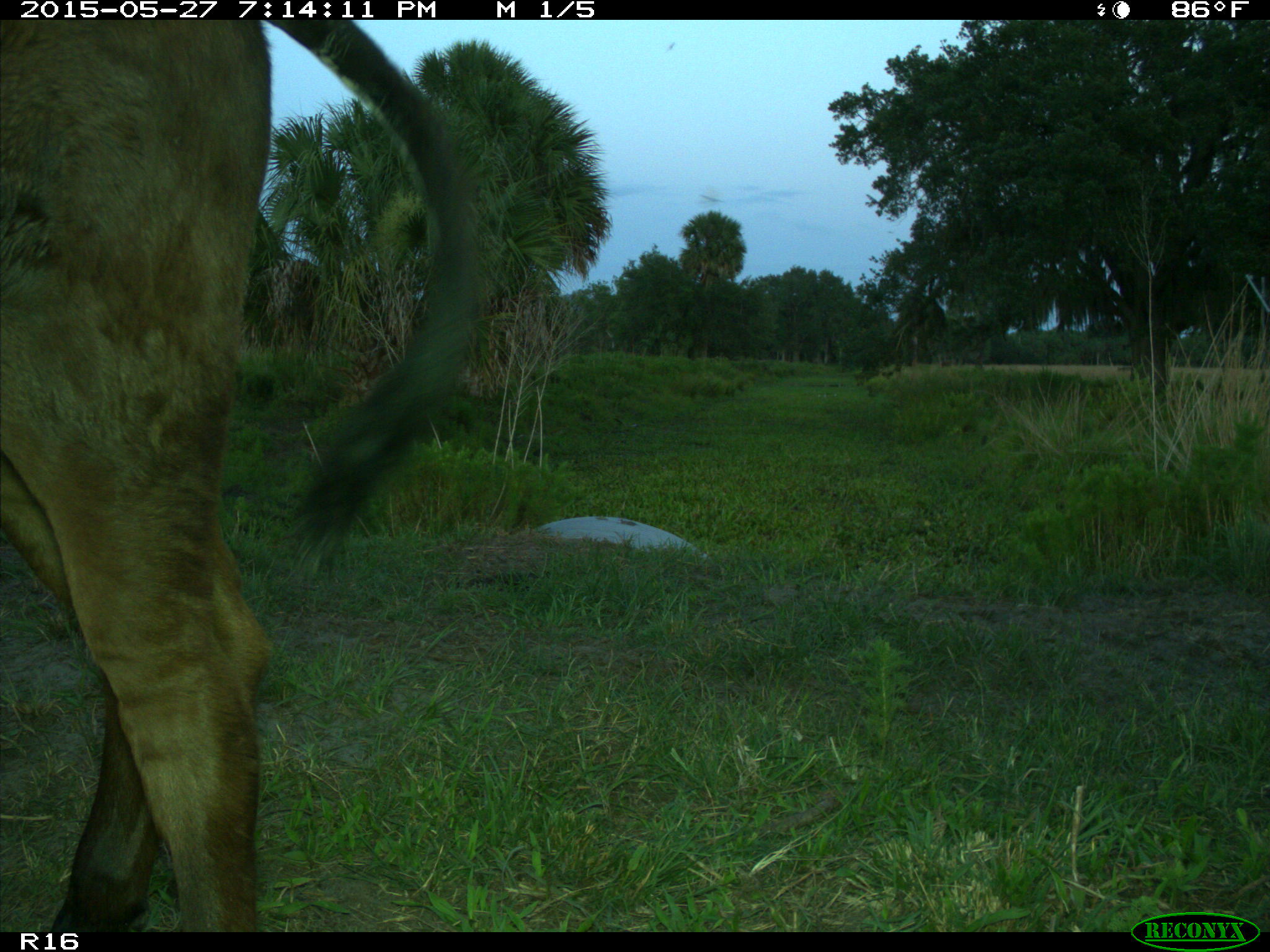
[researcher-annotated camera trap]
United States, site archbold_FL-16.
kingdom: Animalia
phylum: Chordata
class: Mammalia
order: Artiodactyla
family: Bovidae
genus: Bos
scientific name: Bos taurus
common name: domestic cow